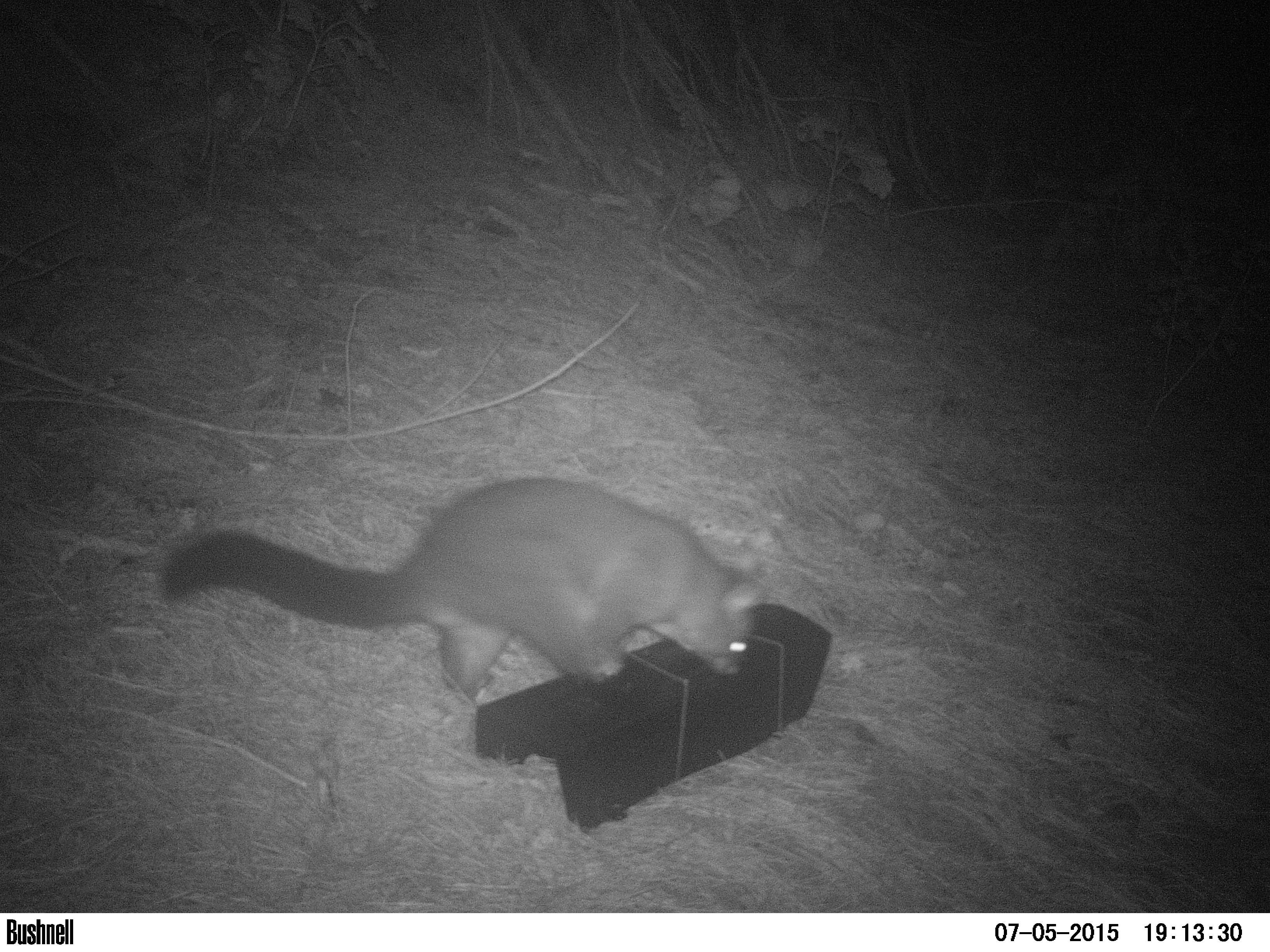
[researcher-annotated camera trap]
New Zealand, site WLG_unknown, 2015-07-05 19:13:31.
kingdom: Animalia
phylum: Chordata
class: Mammalia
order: Diprotodontia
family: Phalangeridae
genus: Trichosurus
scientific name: Trichosurus vulpecula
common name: common brushtail possum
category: possum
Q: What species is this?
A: Possum (common brushtail possum) (Trichosurus vulpecula).